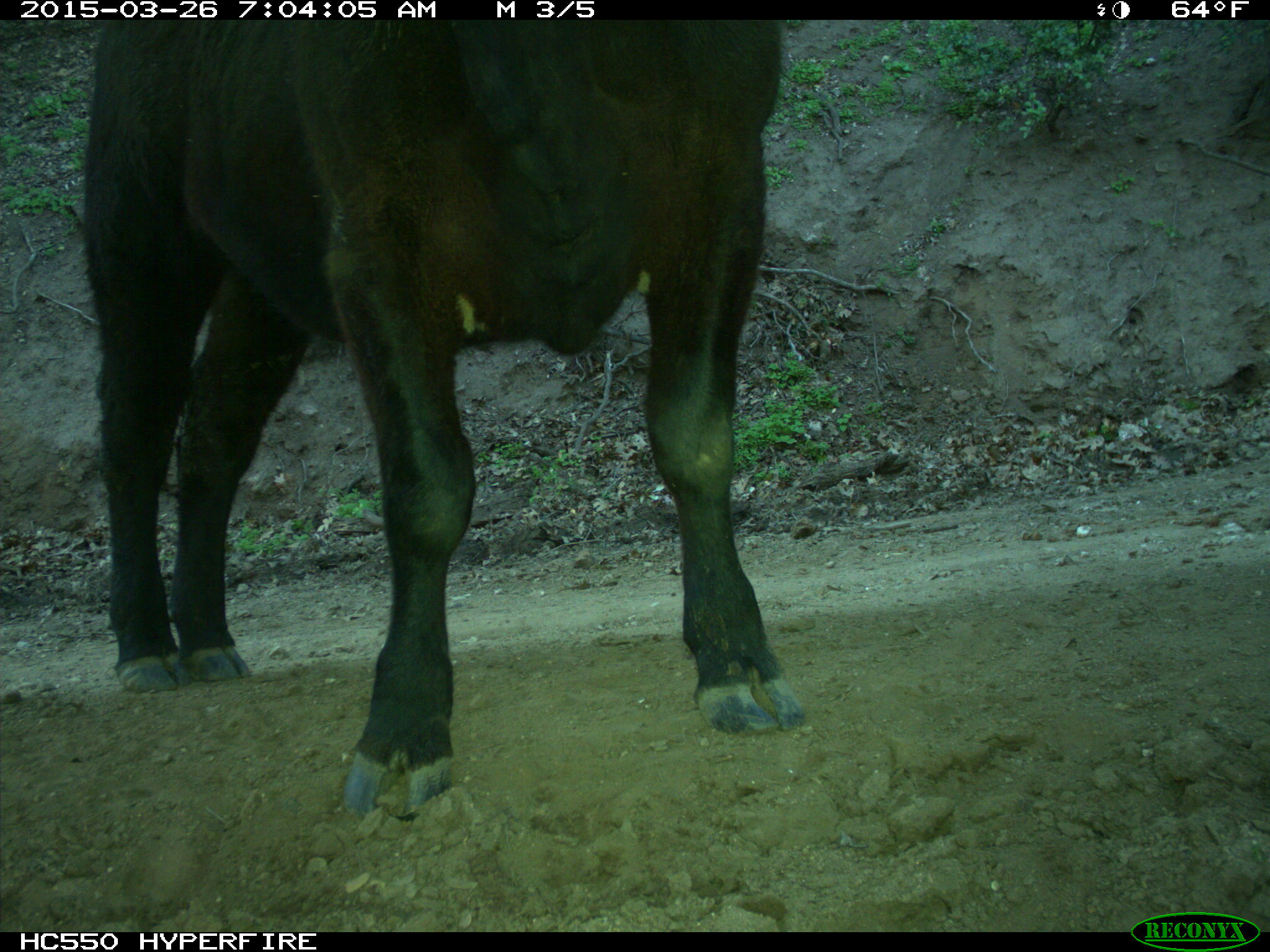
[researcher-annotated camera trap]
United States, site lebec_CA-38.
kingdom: Animalia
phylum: Chordata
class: Mammalia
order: Artiodactyla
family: Bovidae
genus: Bos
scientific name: Bos taurus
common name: domestic cow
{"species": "Bos taurus (domestic cow)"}